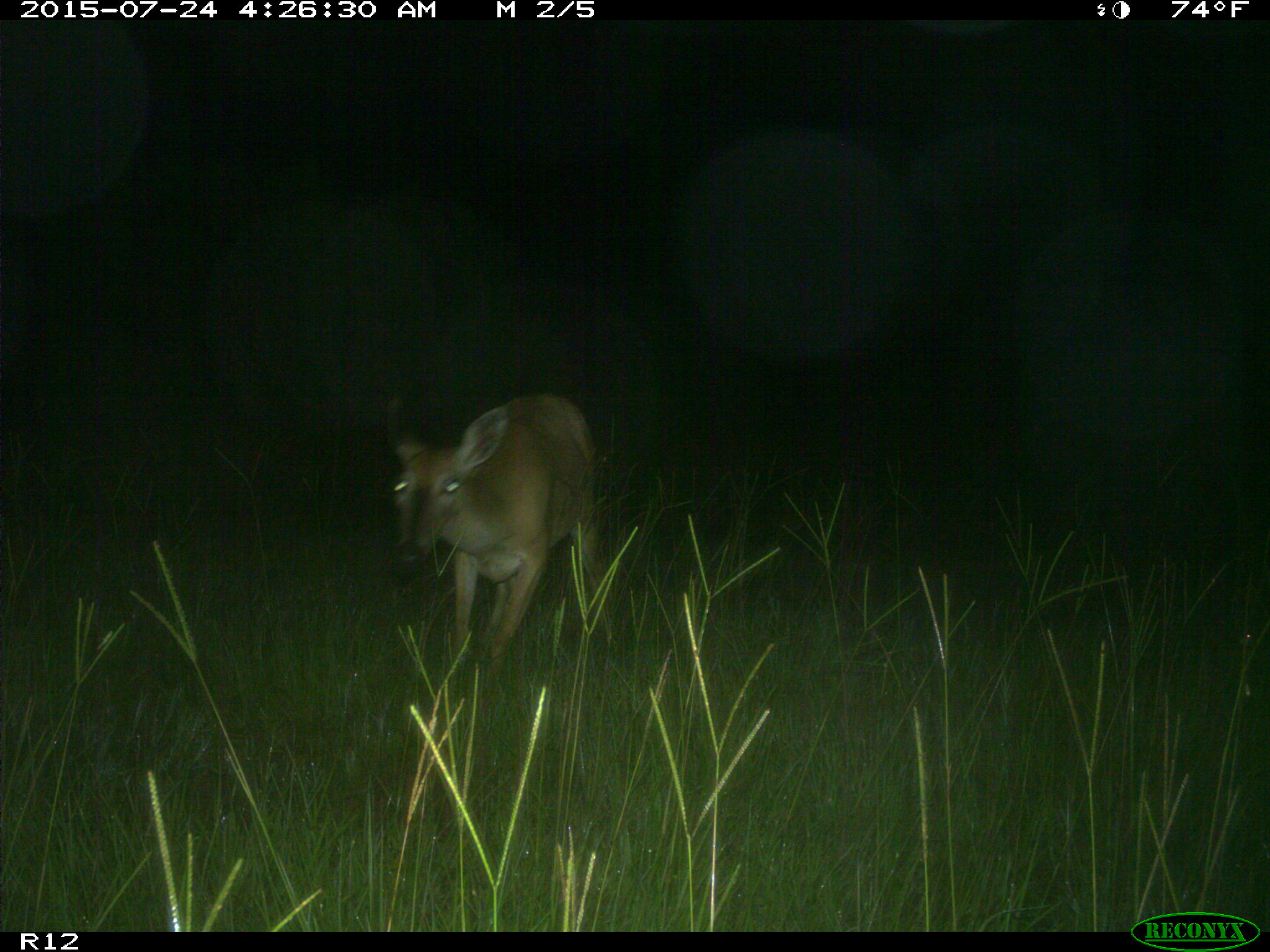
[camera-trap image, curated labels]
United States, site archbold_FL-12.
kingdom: Animalia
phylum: Chordata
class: Mammalia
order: Artiodactyla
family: Cervidae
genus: Odocoileus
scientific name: Odocoileus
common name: deer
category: unidentified deer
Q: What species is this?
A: Unidentified deer (deer) (Odocoileus).